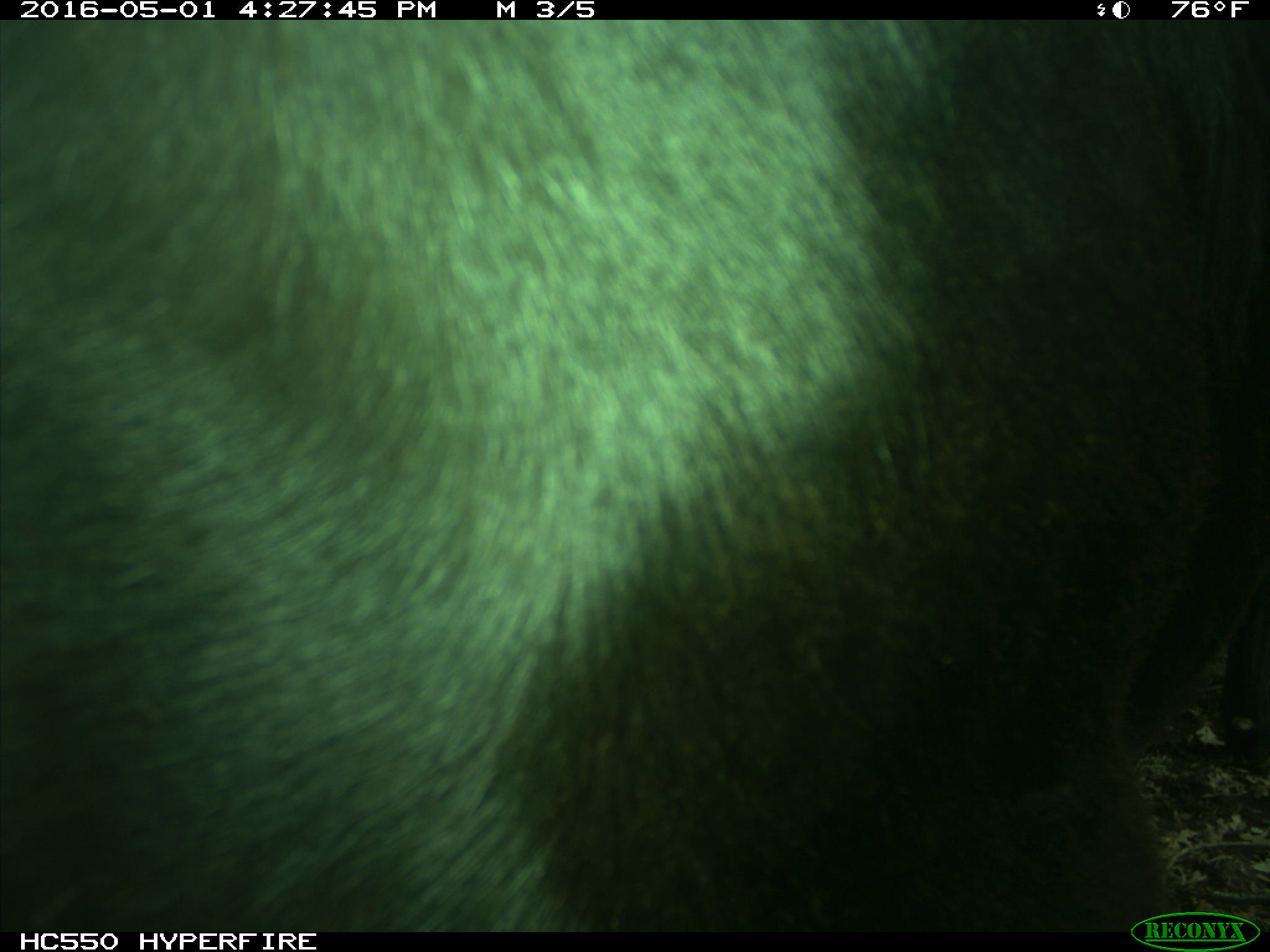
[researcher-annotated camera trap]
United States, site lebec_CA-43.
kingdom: Animalia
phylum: Chordata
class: Mammalia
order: Artiodactyla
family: Bovidae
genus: Bos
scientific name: Bos taurus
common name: domestic cow